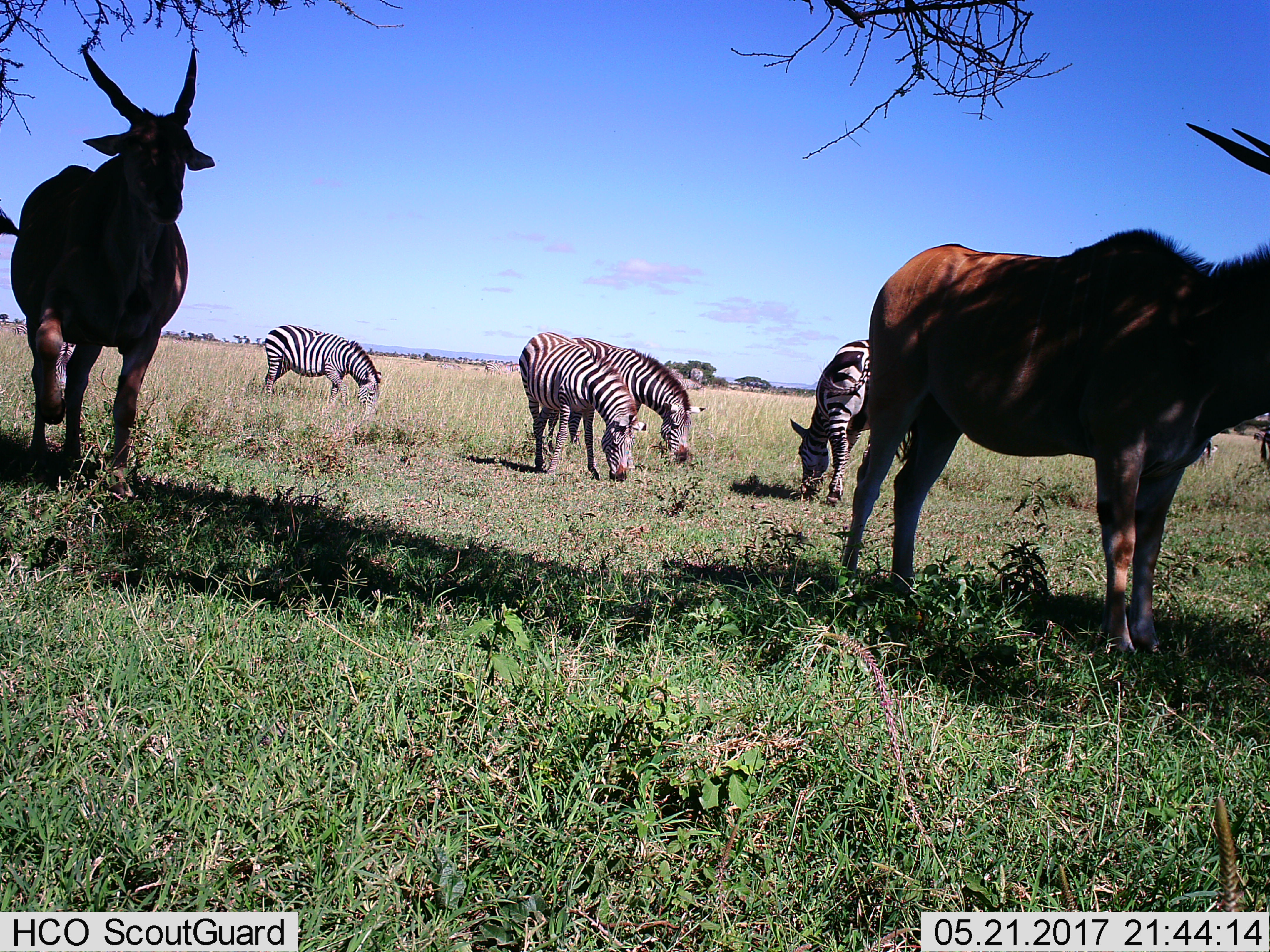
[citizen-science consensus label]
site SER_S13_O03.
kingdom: Animalia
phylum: Chordata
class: Mammalia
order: Artiodactyla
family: Bovidae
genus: Tragelaphus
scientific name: Tragelaphus oryx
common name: eland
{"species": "eland (Tragelaphus oryx)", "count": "2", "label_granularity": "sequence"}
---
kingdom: Animalia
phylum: Chordata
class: Mammalia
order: Perissodactyla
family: Equidae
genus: Equus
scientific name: Equus quagga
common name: plains zebra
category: zebraplains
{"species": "zebraplains (plains zebra) (Equus quagga)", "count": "5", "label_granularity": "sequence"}